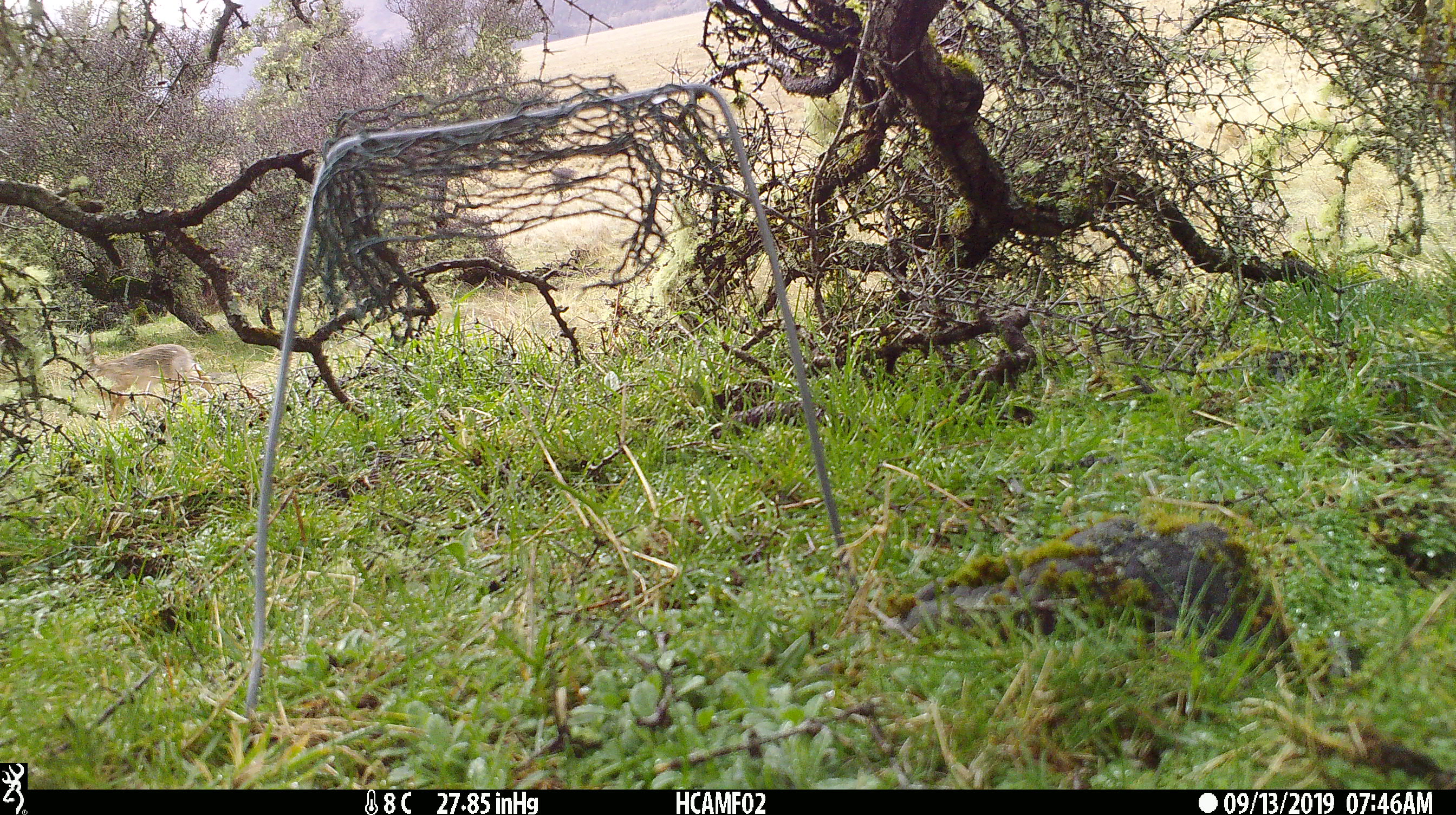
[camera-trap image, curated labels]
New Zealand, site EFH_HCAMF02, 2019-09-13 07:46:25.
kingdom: Animalia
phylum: Chordata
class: Mammalia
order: Lagomorpha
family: Leporidae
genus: Lepus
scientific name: Lepus europaeus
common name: brown hare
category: hare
Hare (brown hare) (Lepus europaeus).